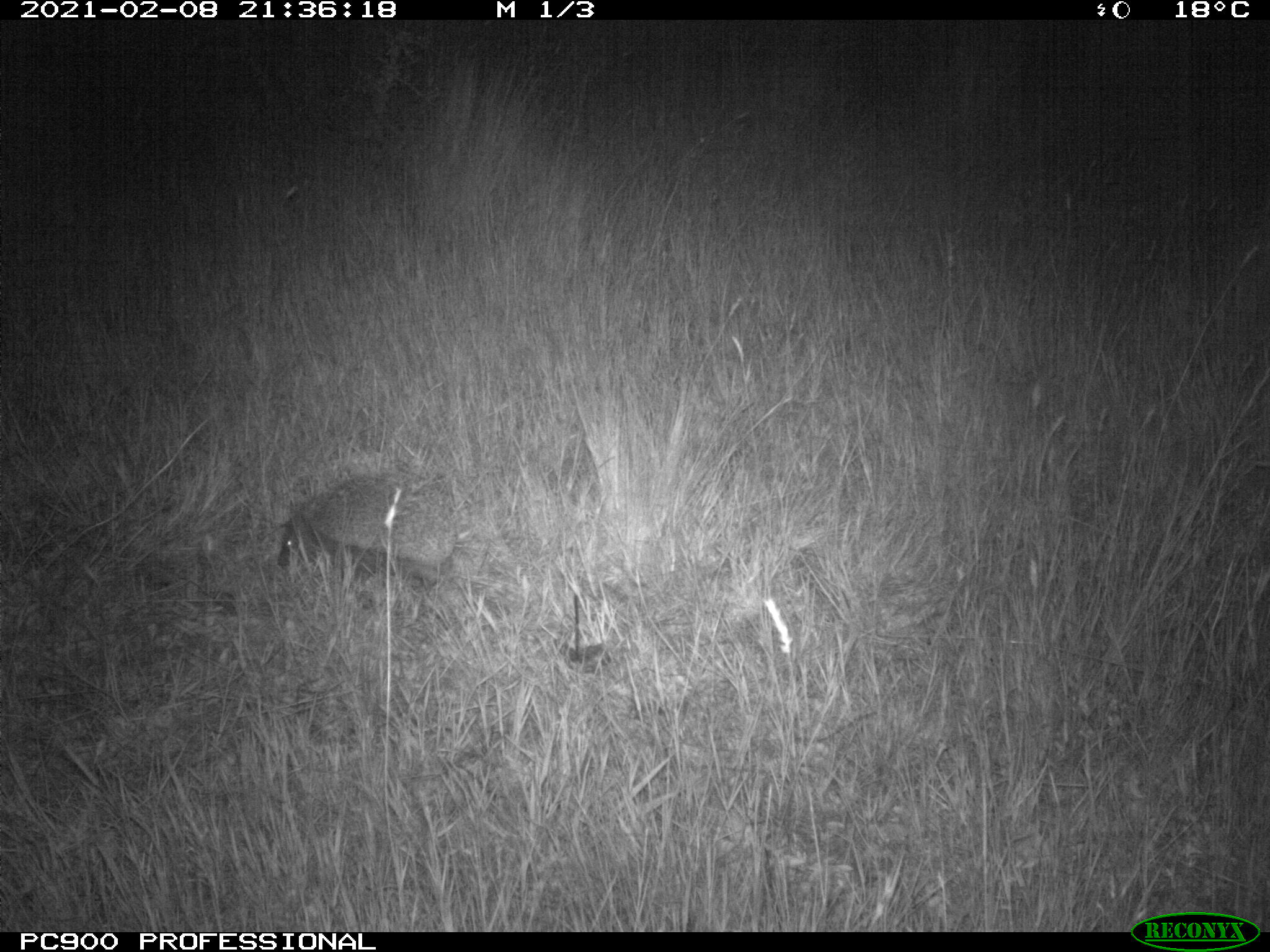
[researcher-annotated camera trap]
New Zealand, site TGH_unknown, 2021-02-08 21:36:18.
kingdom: Animalia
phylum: Chordata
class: Mammalia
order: Eulipotyphla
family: Erinaceidae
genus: Erinaceus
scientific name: Erinaceus europaeus europaeus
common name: european hedgehog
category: hedgehog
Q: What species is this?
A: Hedgehog (european hedgehog) (Erinaceus europaeus europaeus).